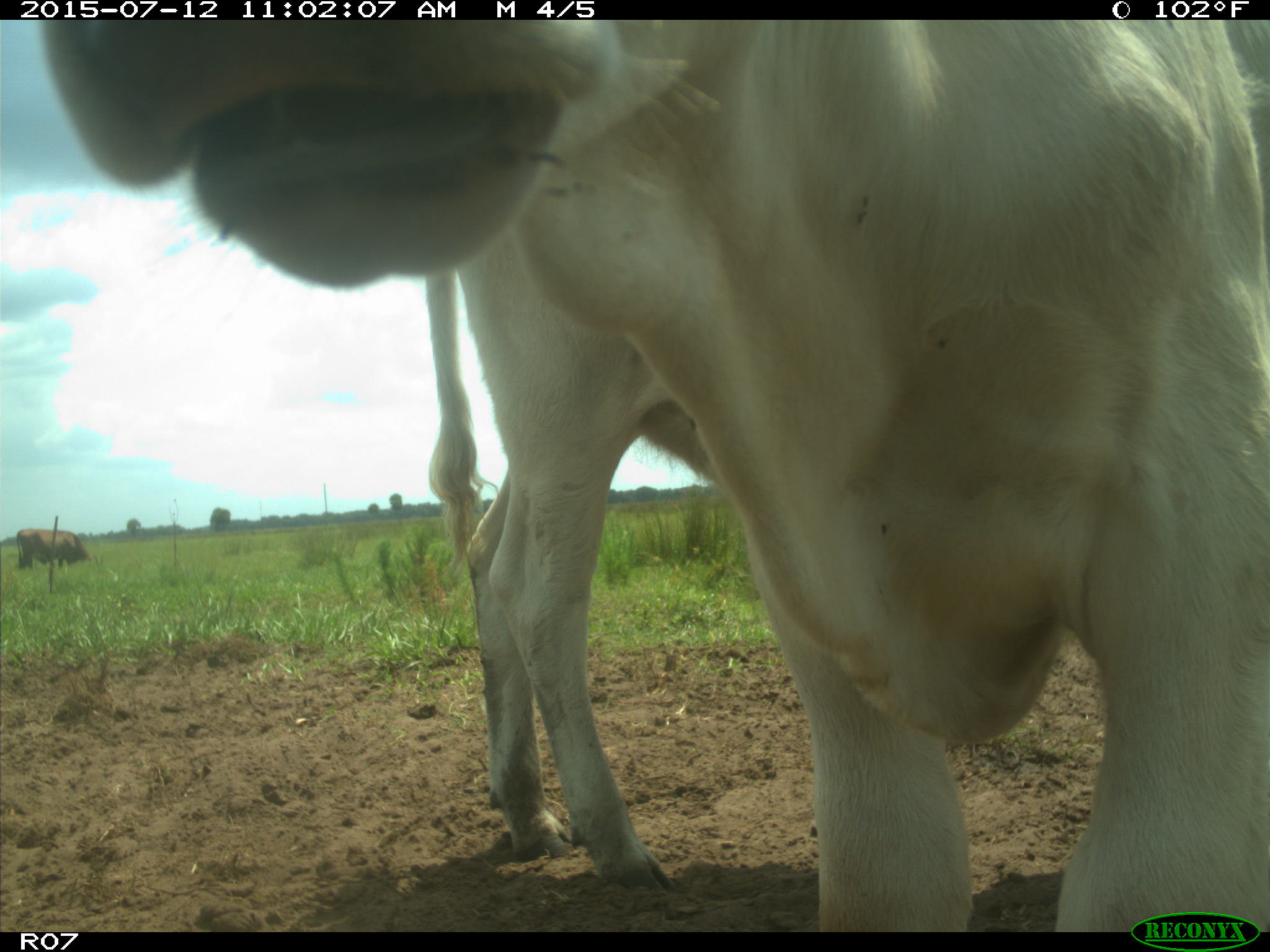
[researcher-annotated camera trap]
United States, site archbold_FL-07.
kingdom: Animalia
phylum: Chordata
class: Mammalia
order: Artiodactyla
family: Bovidae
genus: Bos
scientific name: Bos taurus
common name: domestic cow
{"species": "Bos taurus (domestic cow)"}